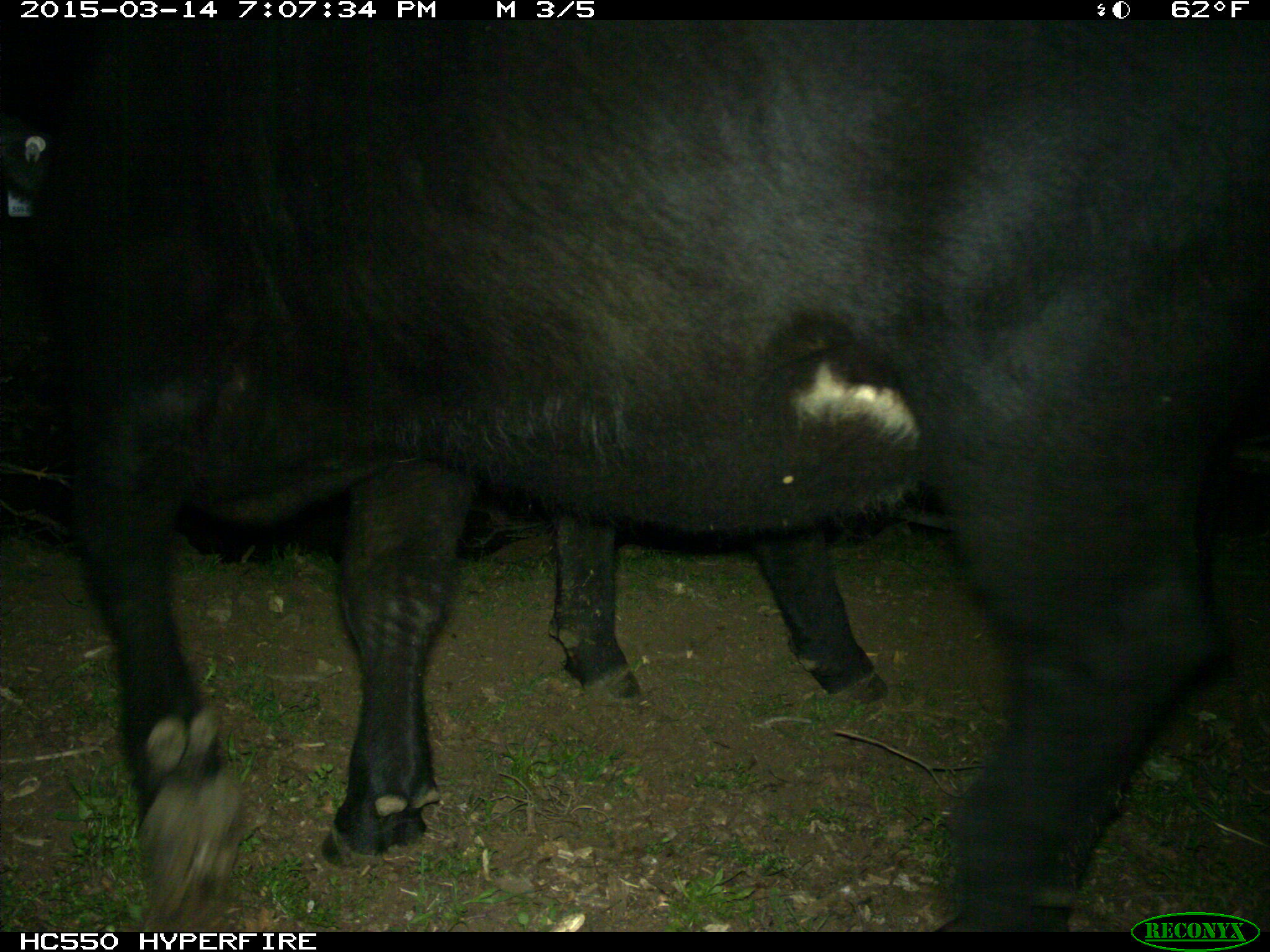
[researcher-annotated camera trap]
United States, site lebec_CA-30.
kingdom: Animalia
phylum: Chordata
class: Mammalia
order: Artiodactyla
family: Bovidae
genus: Bos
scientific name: Bos taurus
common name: domestic cow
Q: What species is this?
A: Bos taurus (domestic cow).